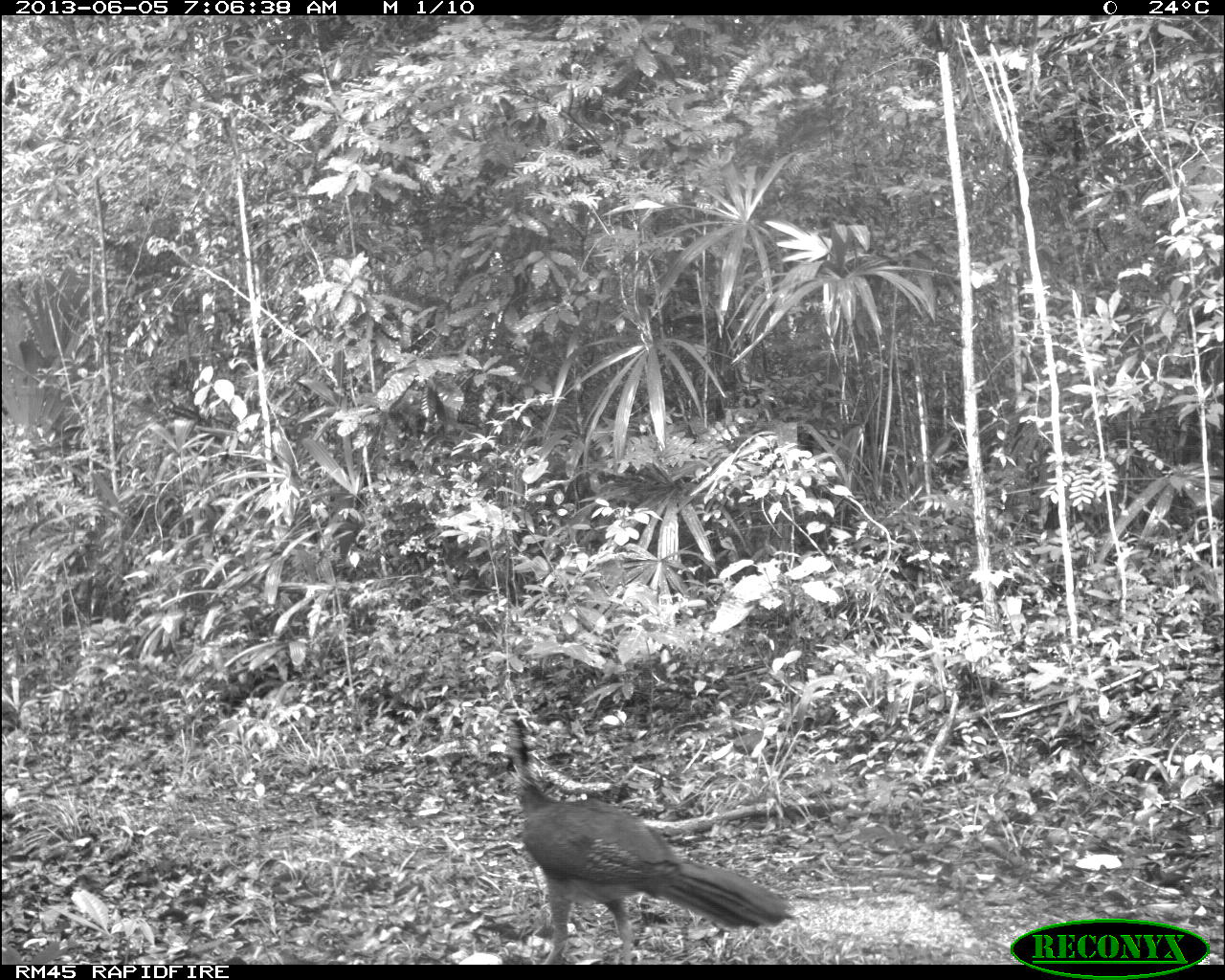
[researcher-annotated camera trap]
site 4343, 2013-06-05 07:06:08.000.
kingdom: Animalia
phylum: Chordata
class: Aves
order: Galliformes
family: Cracidae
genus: Crax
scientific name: Crax rubra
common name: great curassow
Crax rubra (great curassow), count 2.